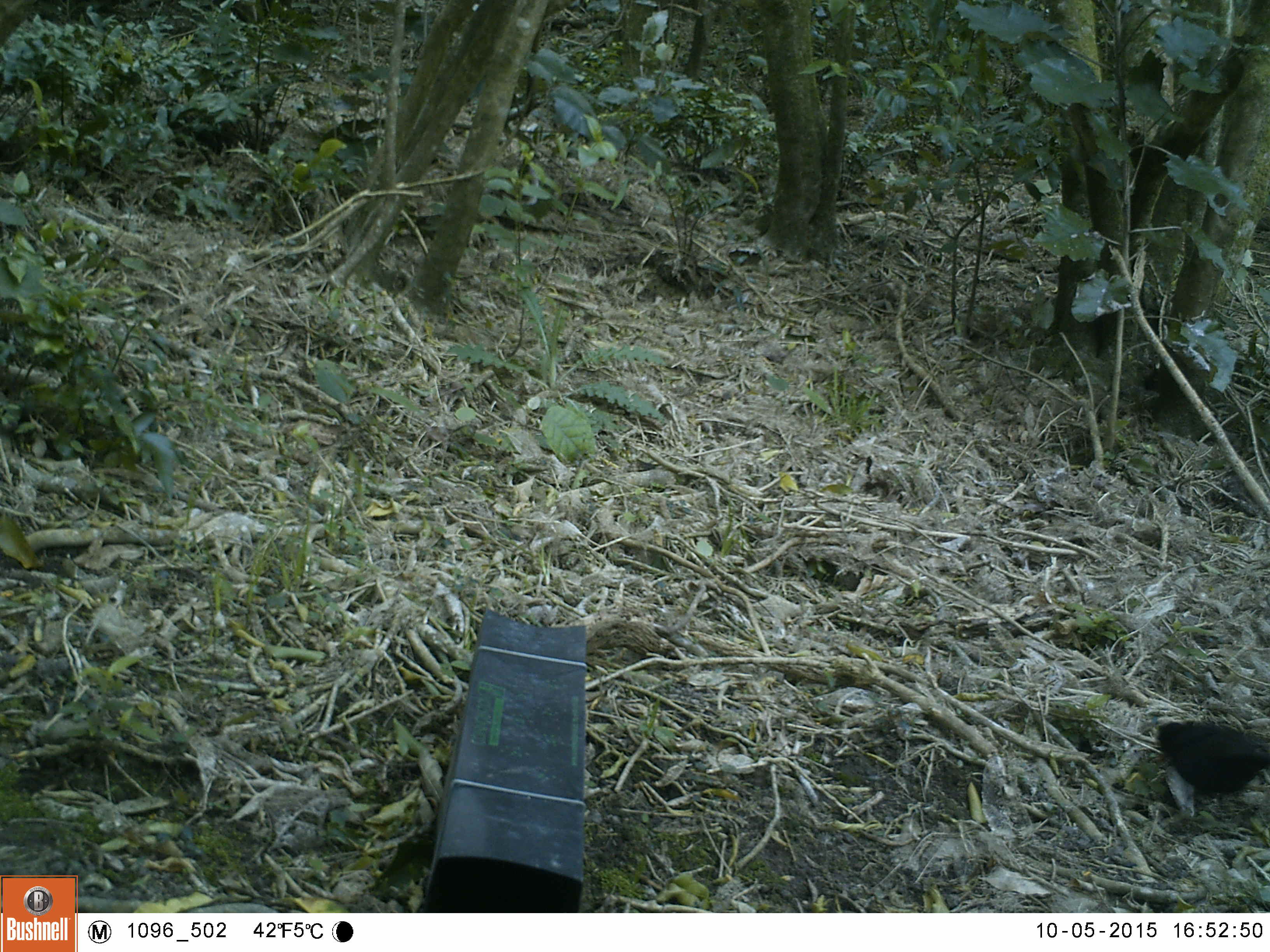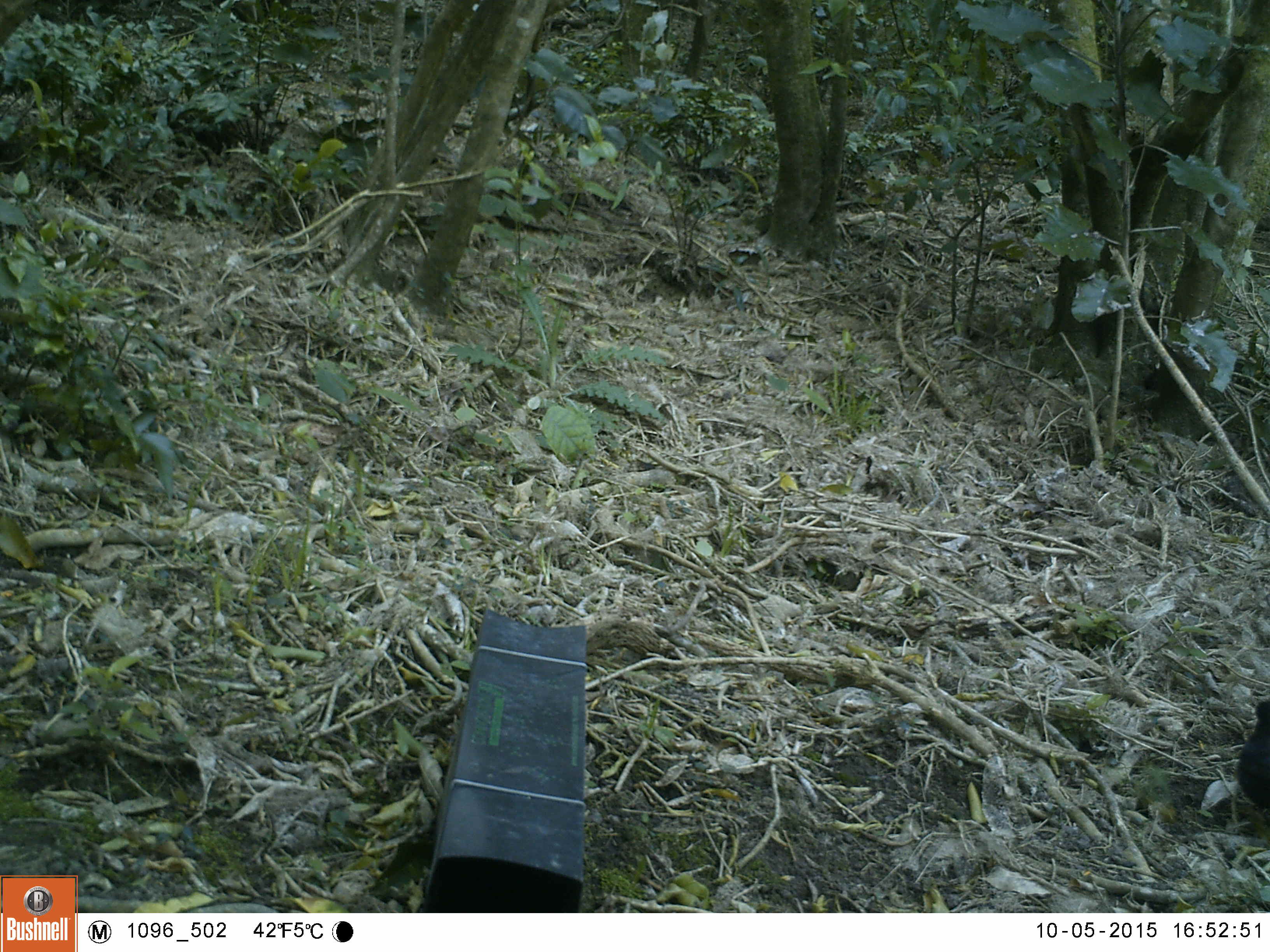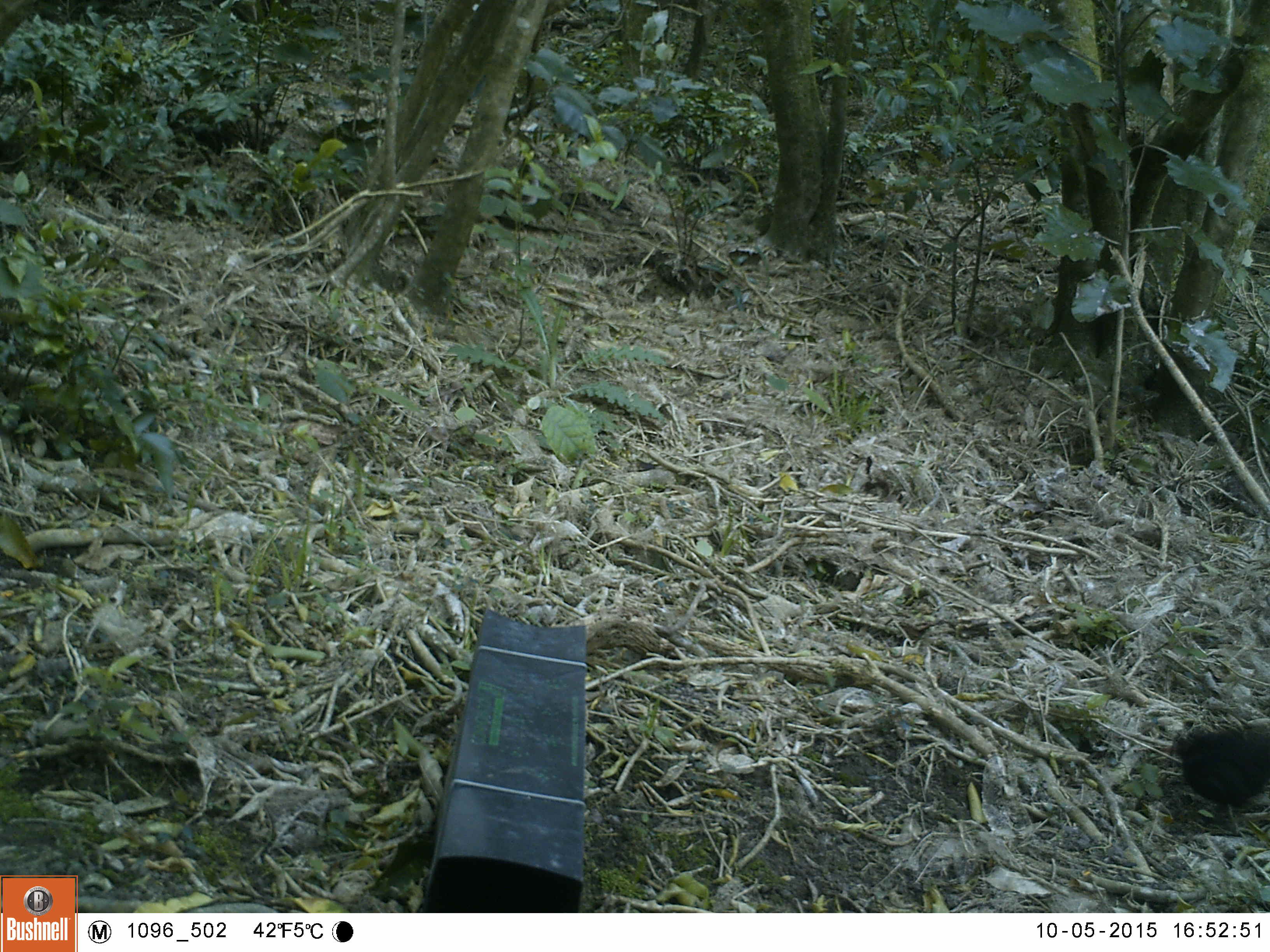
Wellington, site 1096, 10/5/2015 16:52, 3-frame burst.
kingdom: Animalia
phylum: Chordata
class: Aves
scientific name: Aves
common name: bird